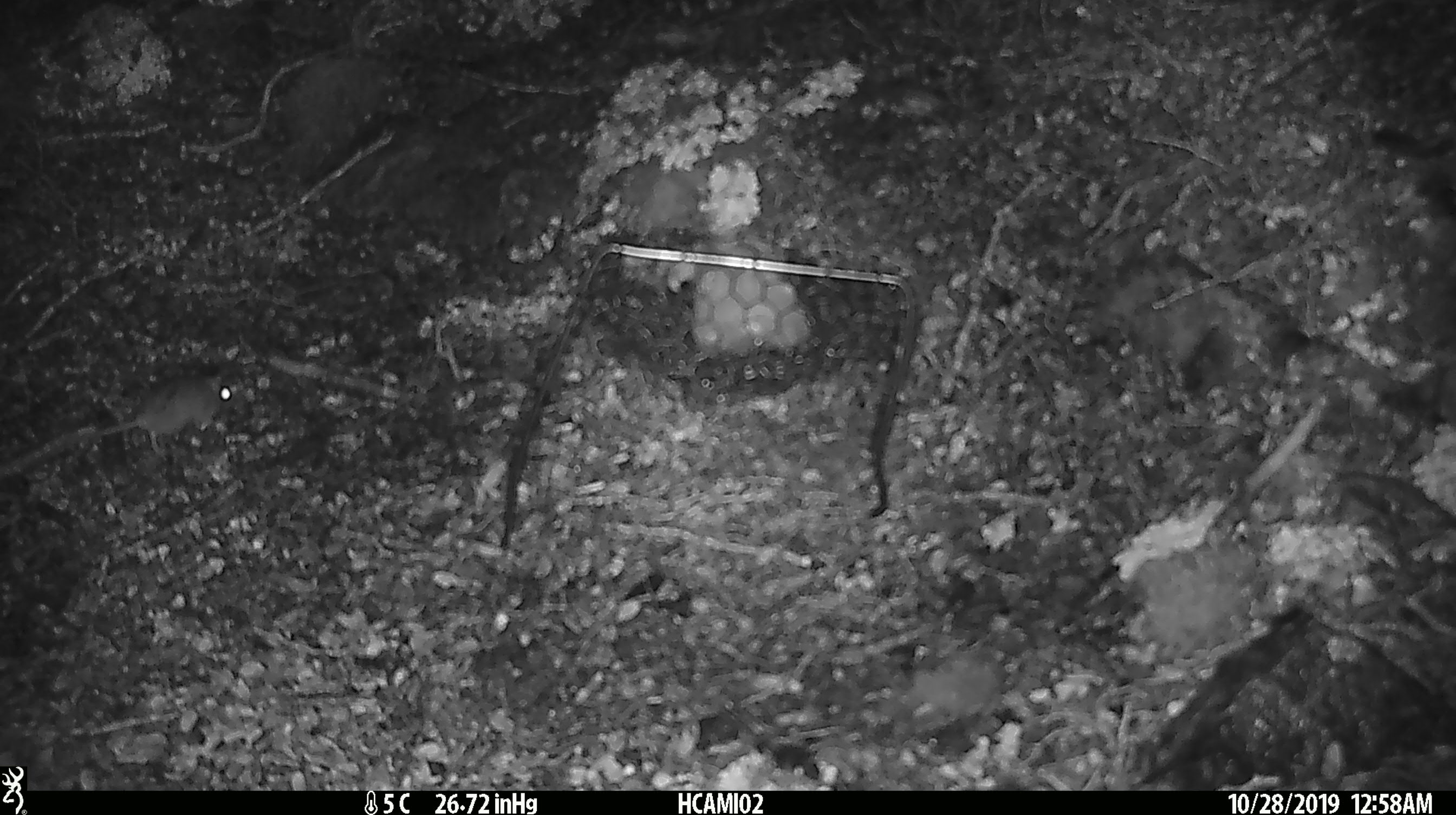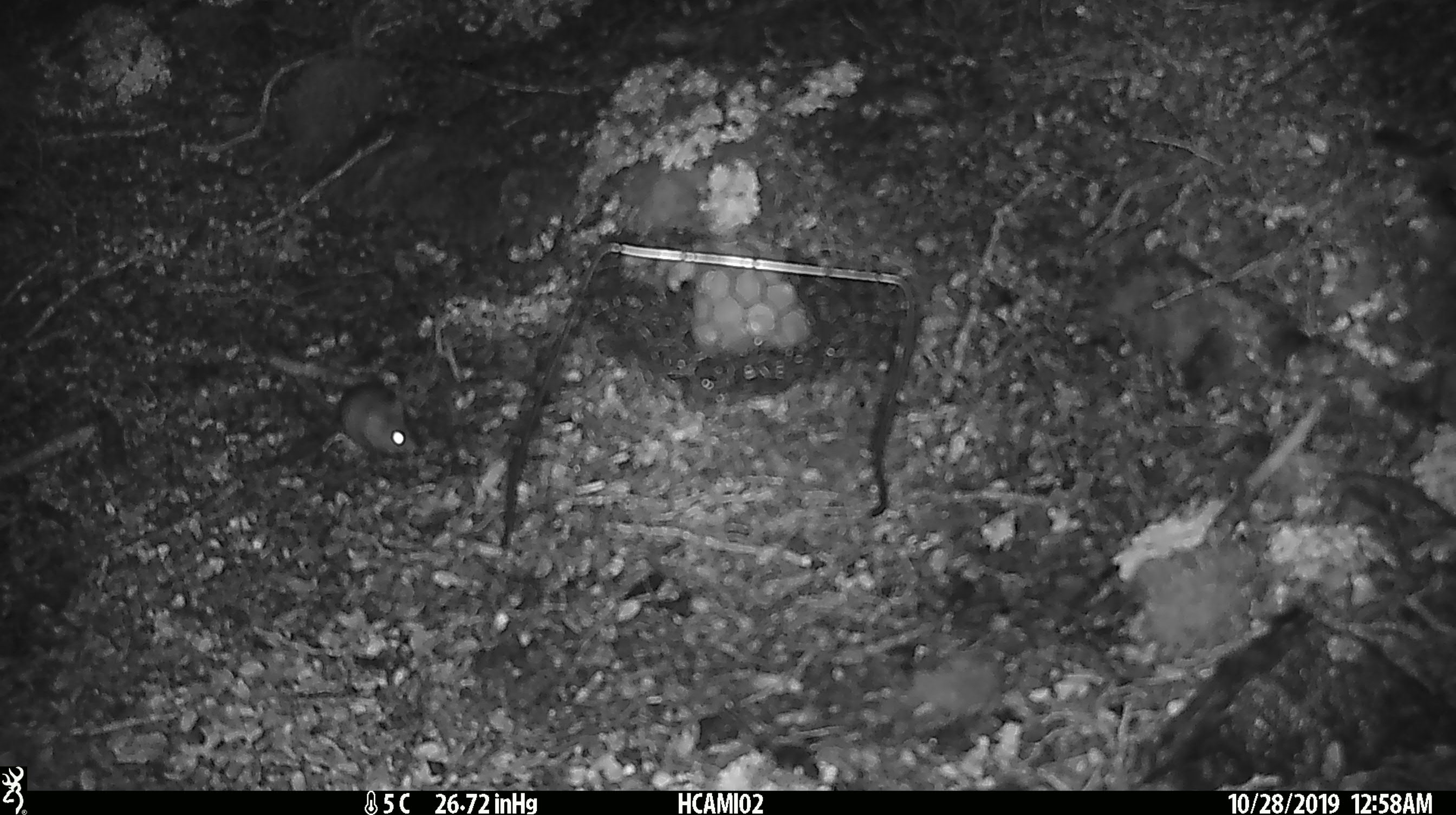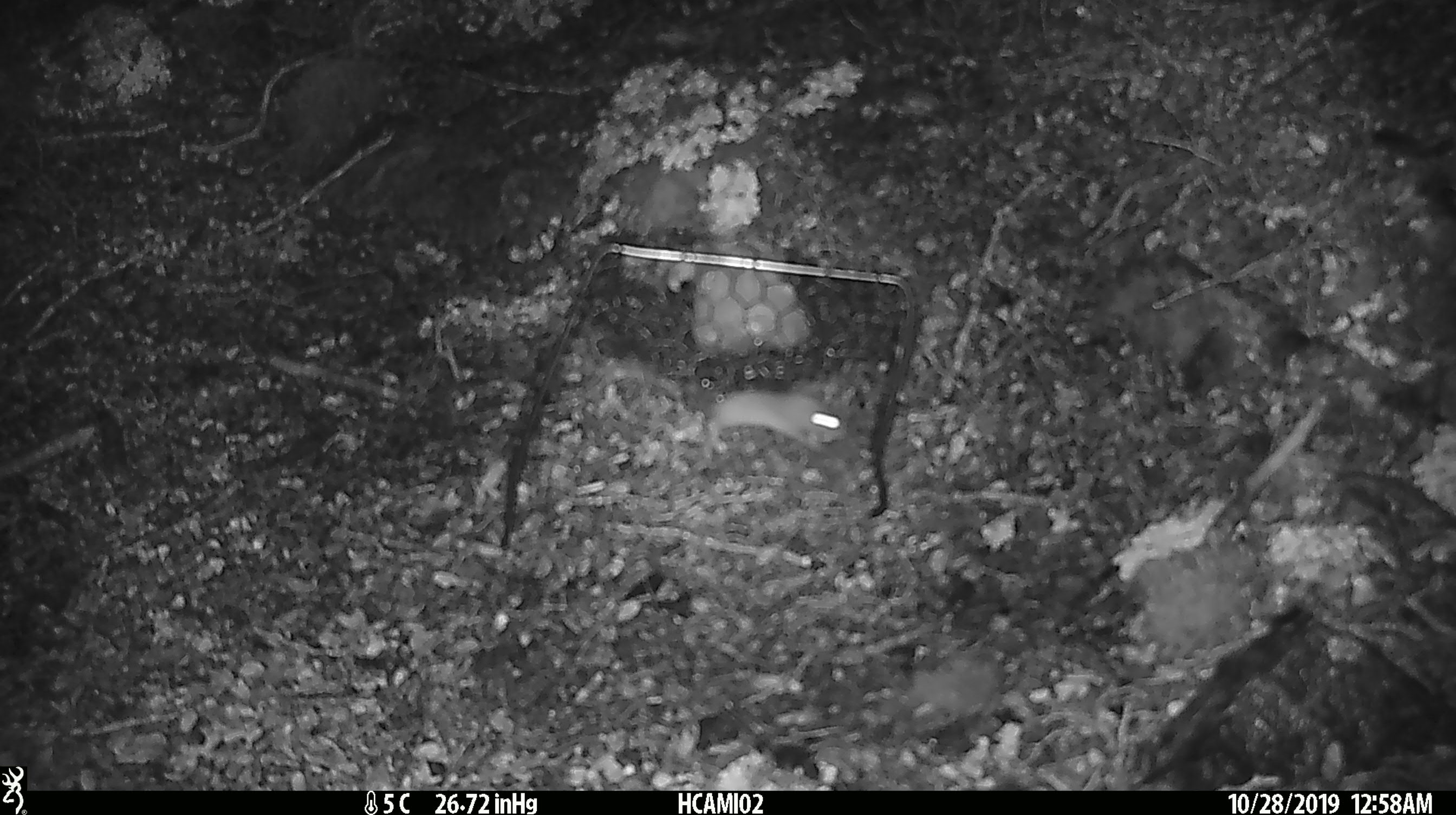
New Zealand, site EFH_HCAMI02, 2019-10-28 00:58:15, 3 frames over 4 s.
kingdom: Animalia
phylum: Chordata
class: Mammalia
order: Rodentia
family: Muridae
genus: Mus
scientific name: Mus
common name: mouse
Mouse (Mus).